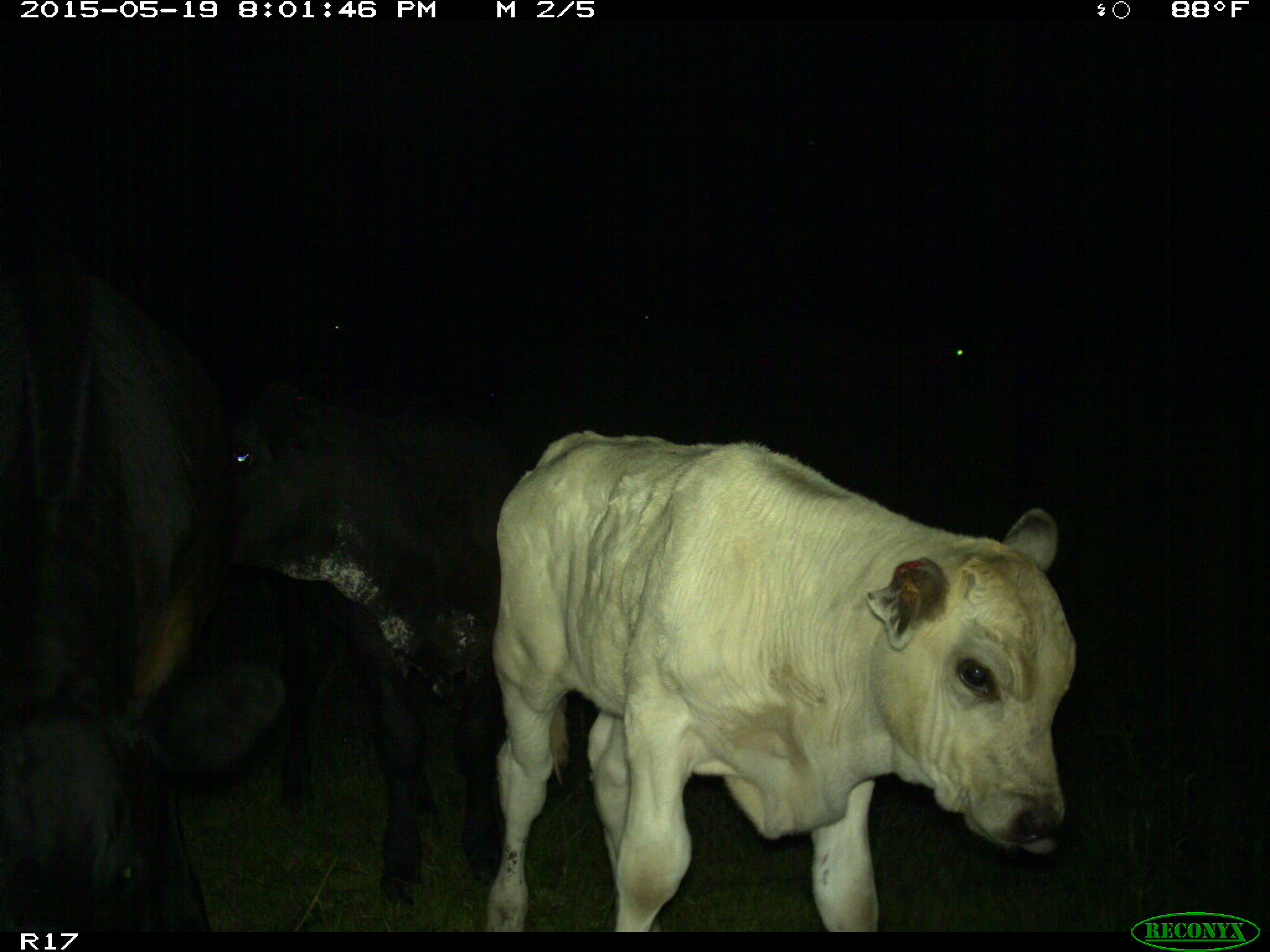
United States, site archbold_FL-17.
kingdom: Animalia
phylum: Chordata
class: Mammalia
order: Artiodactyla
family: Bovidae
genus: Bos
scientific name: Bos taurus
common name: domestic cow